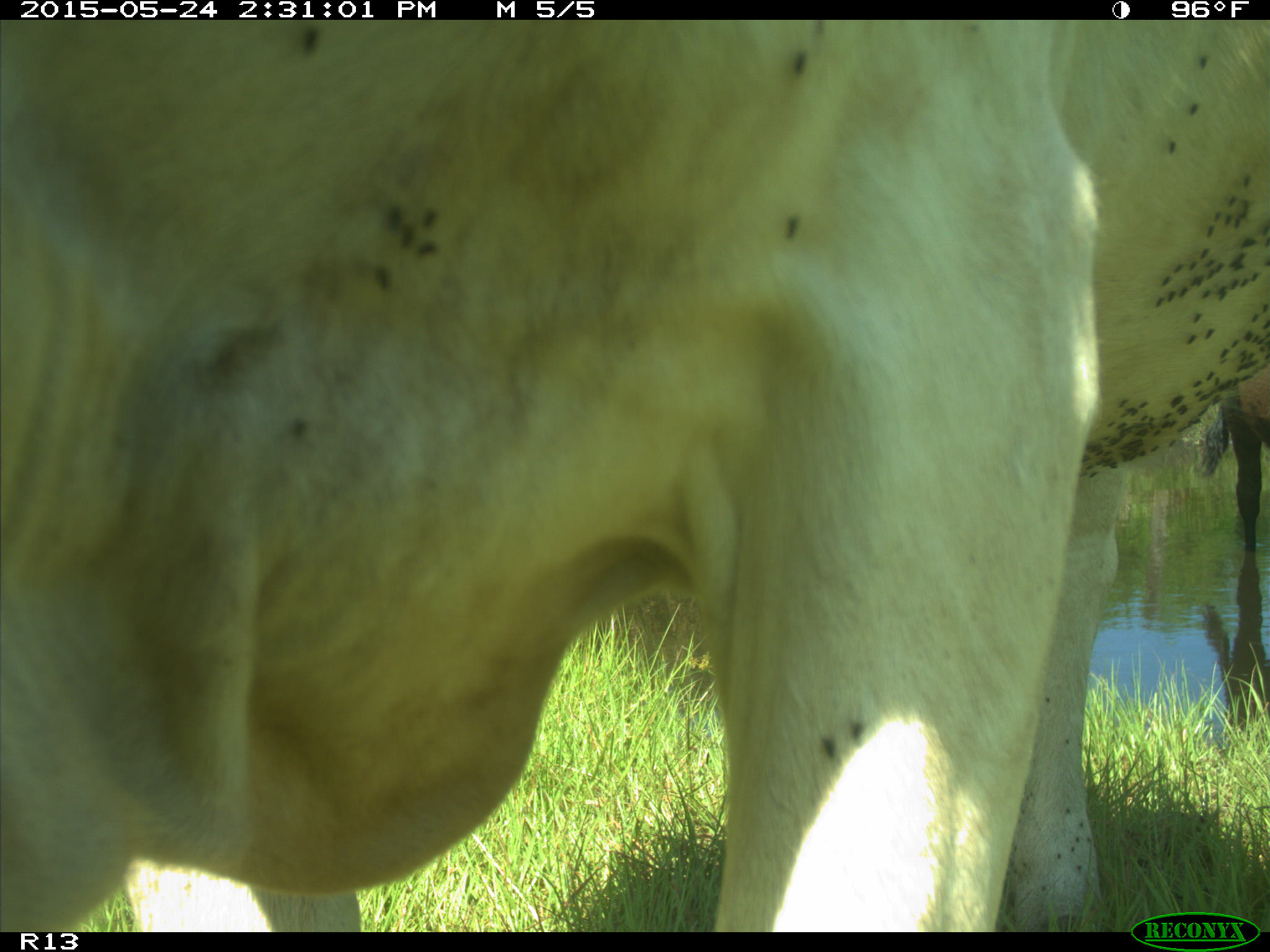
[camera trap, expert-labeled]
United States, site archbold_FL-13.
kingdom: Animalia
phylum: Chordata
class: Mammalia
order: Artiodactyla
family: Bovidae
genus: Bos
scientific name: Bos taurus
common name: domestic cow